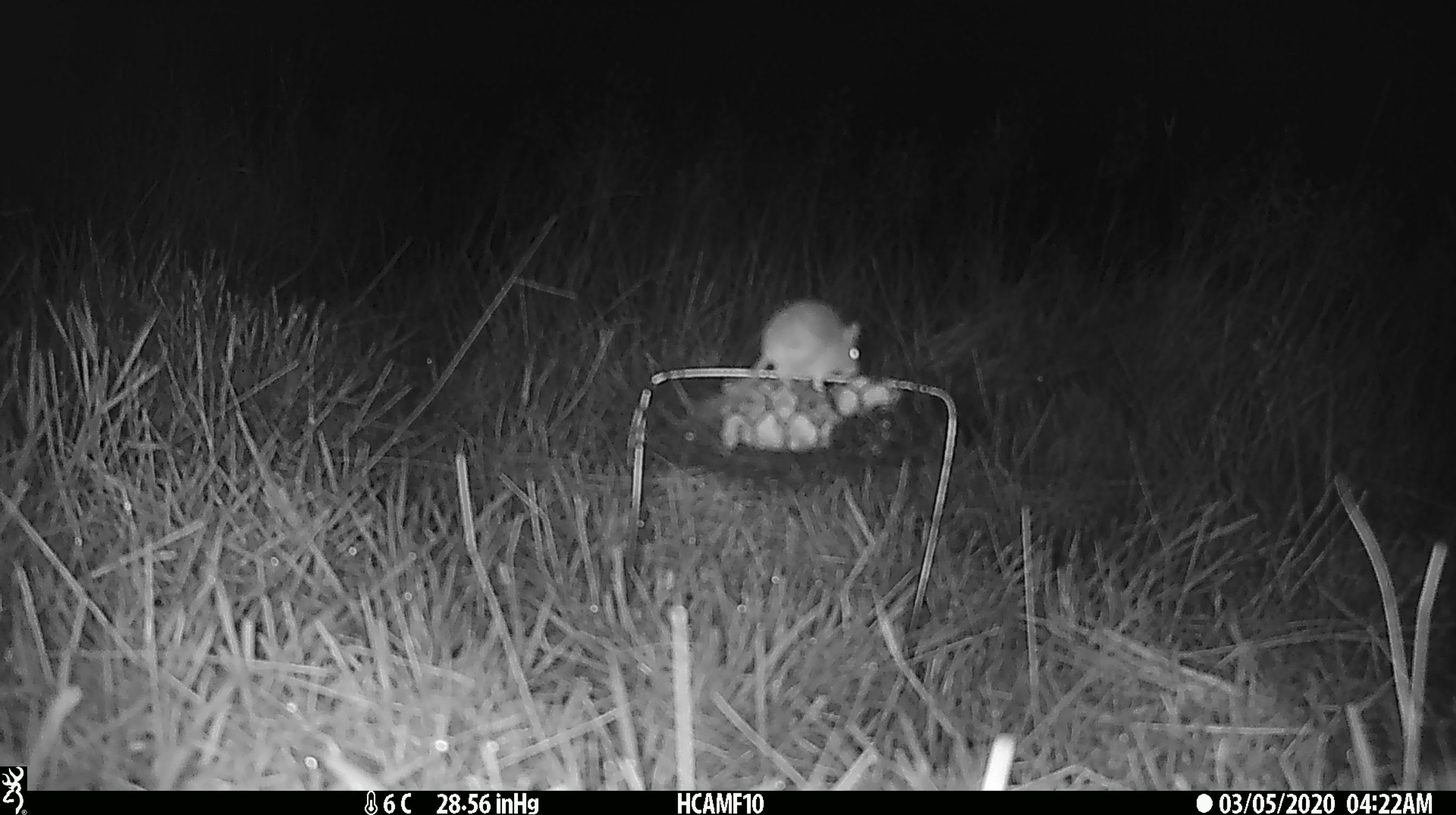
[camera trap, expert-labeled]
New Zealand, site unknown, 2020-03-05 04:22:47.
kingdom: Animalia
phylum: Chordata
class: Mammalia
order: Rodentia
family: Muridae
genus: Mus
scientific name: Mus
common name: mouse